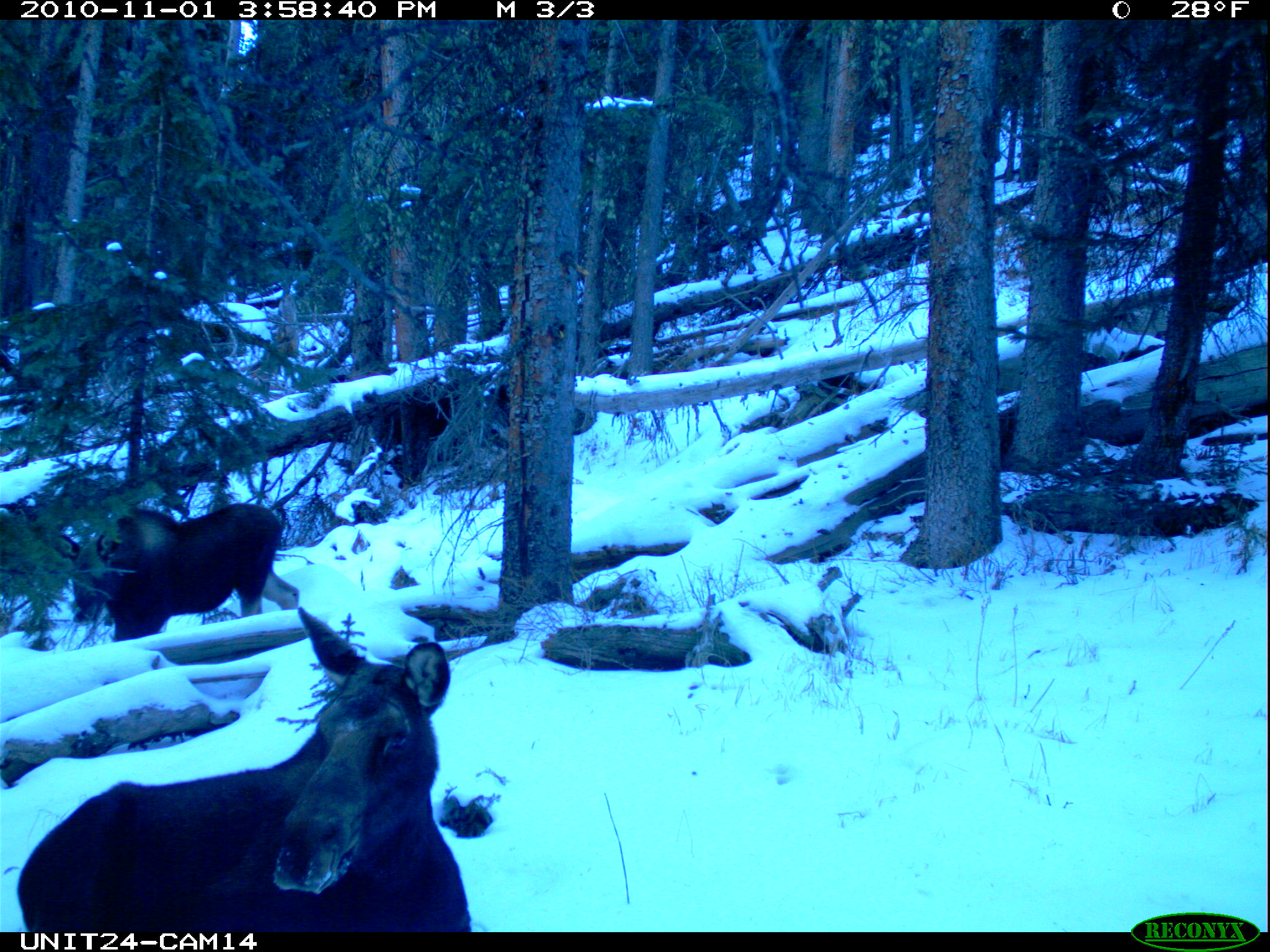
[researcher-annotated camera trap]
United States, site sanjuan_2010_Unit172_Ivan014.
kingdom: Animalia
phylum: Chordata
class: Mammalia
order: Artiodactyla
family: Cervidae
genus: Alces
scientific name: Alces alces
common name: moose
Alces alces (moose).